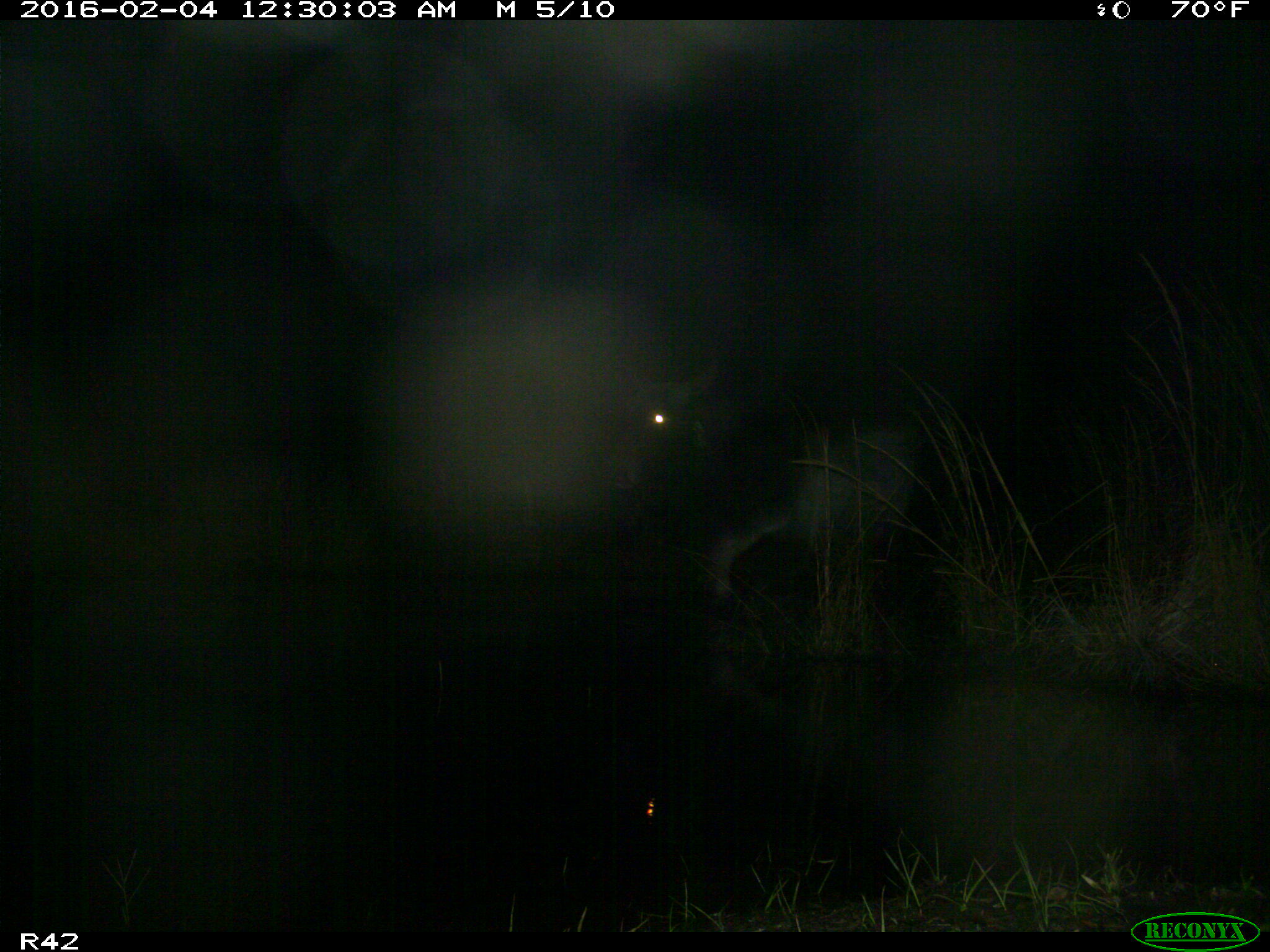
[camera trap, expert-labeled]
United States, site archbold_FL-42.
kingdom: Animalia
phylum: Chordata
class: Mammalia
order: Artiodactyla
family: Bovidae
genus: Bos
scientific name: Bos taurus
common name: domestic cow